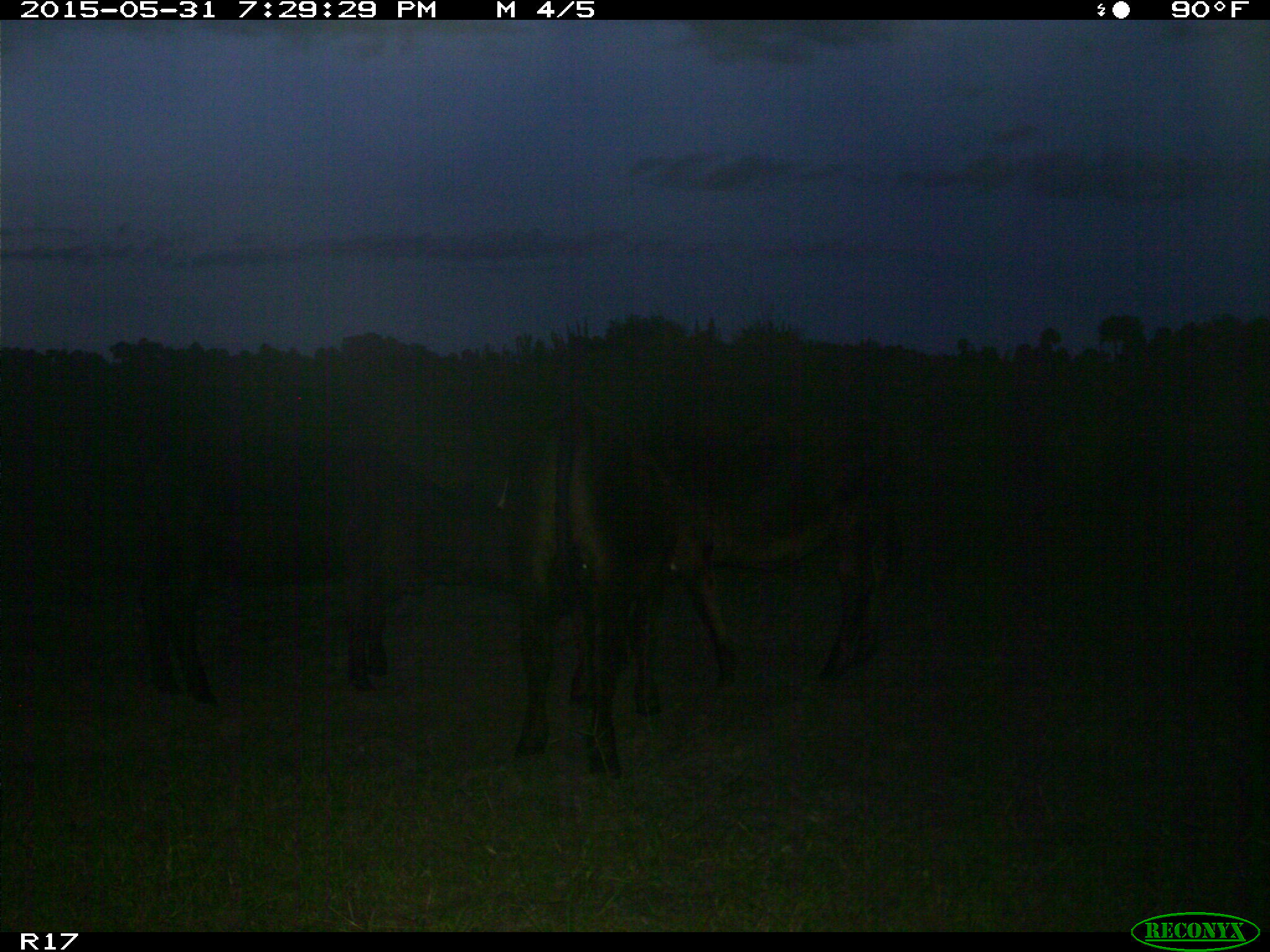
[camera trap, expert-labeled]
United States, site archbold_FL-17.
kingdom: Animalia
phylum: Chordata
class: Mammalia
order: Artiodactyla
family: Bovidae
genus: Bos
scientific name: Bos taurus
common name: domestic cow